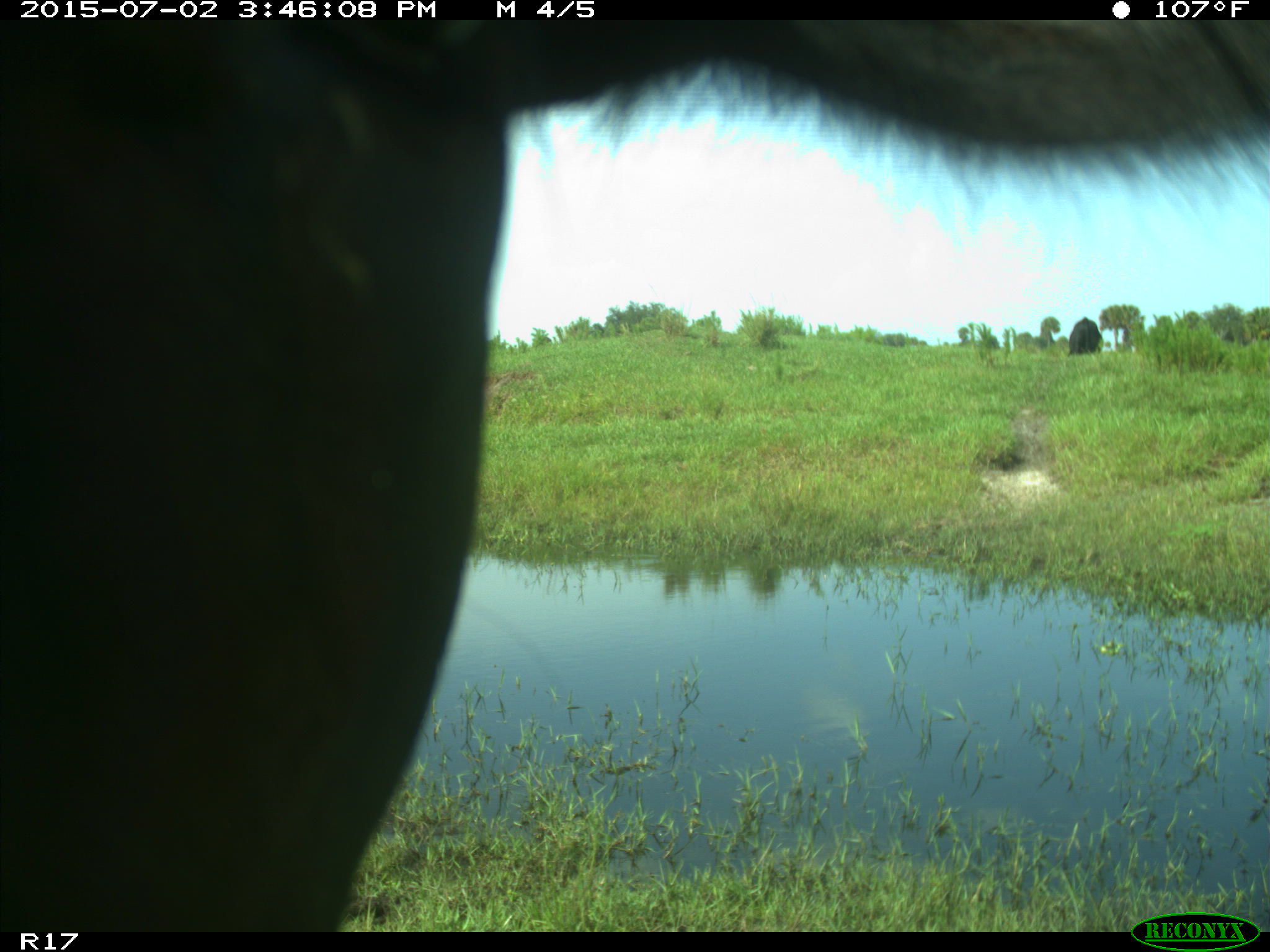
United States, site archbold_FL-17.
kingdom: Animalia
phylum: Chordata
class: Mammalia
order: Artiodactyla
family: Bovidae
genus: Bos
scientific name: Bos taurus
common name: domestic cow